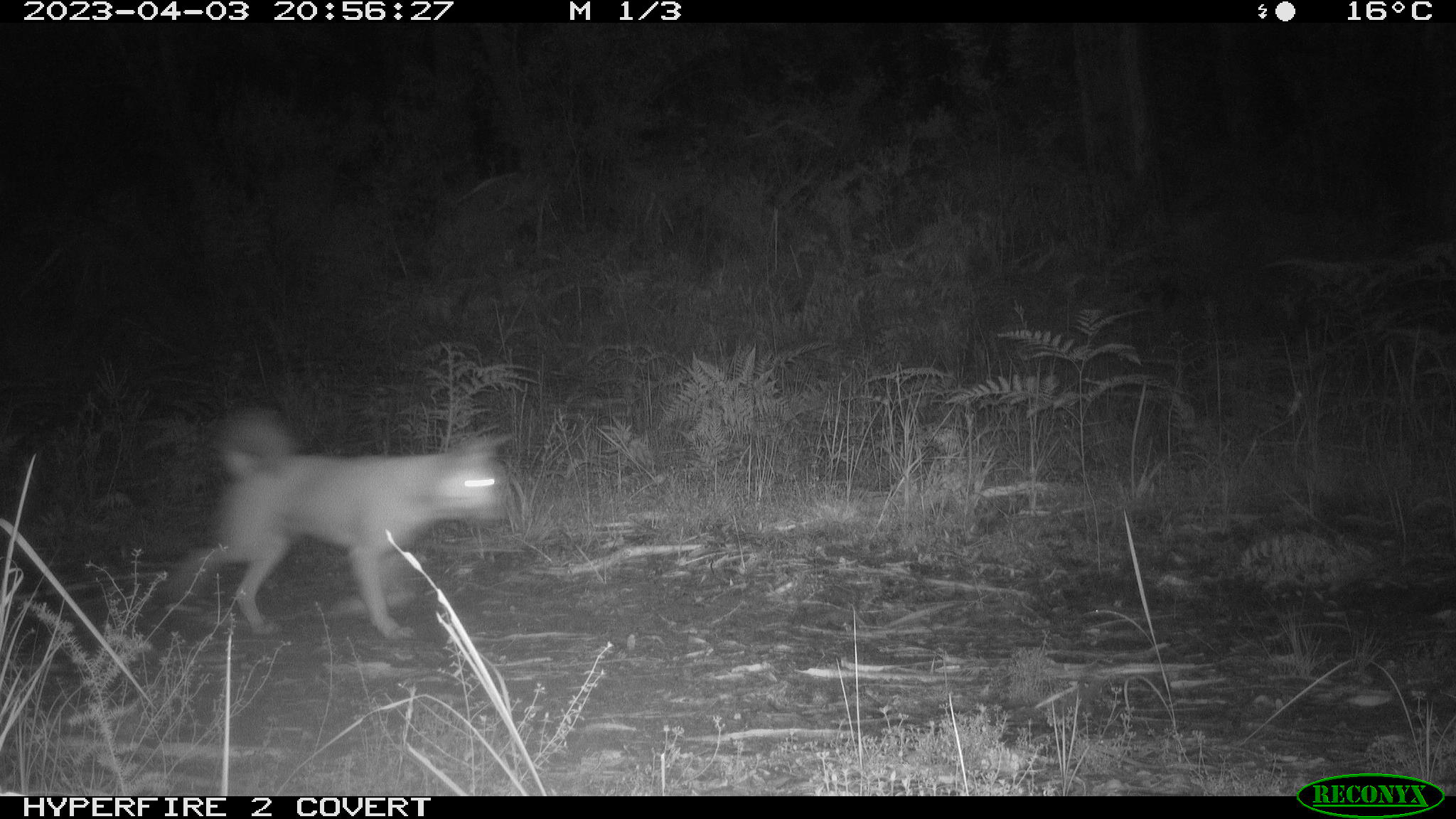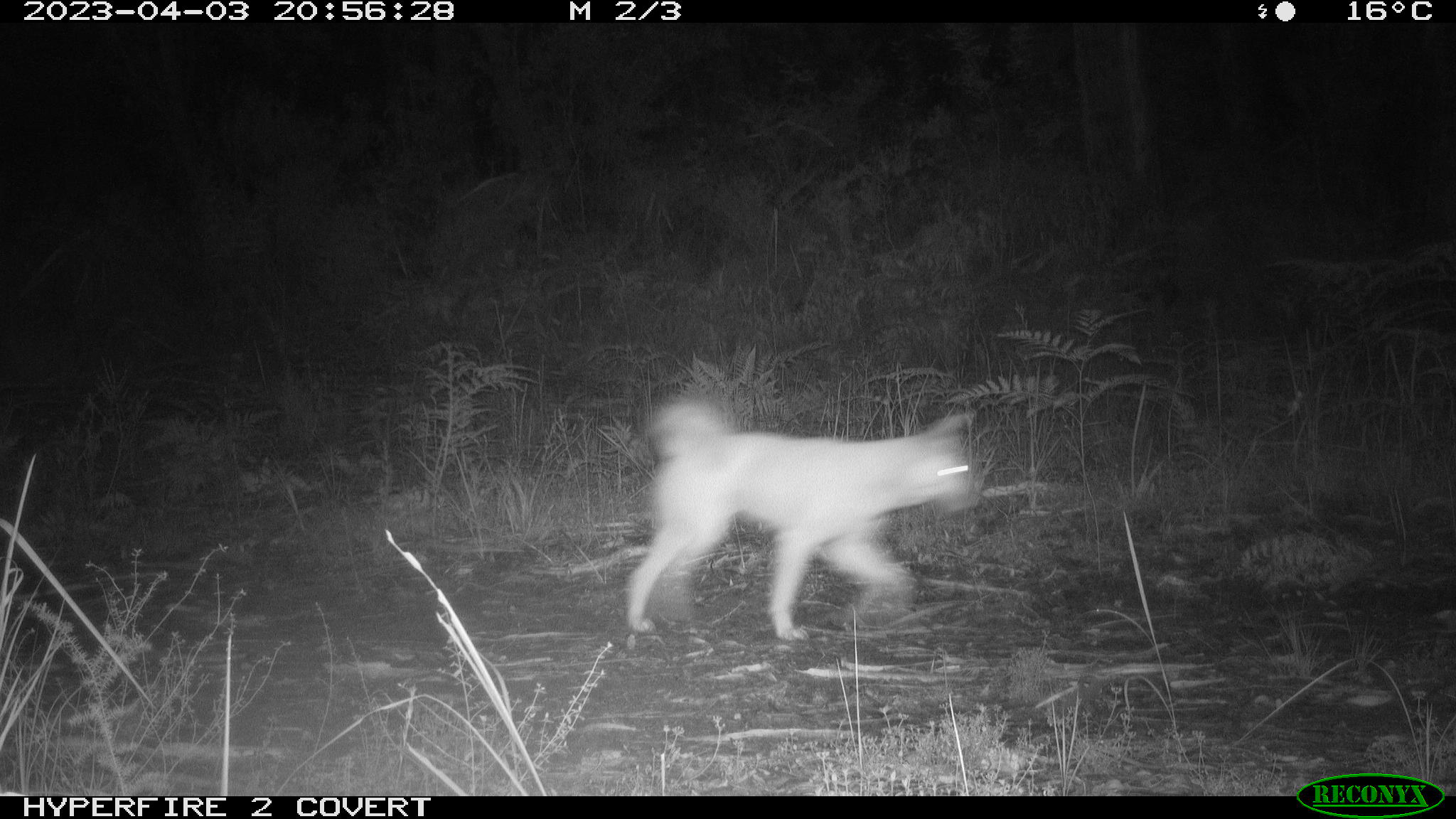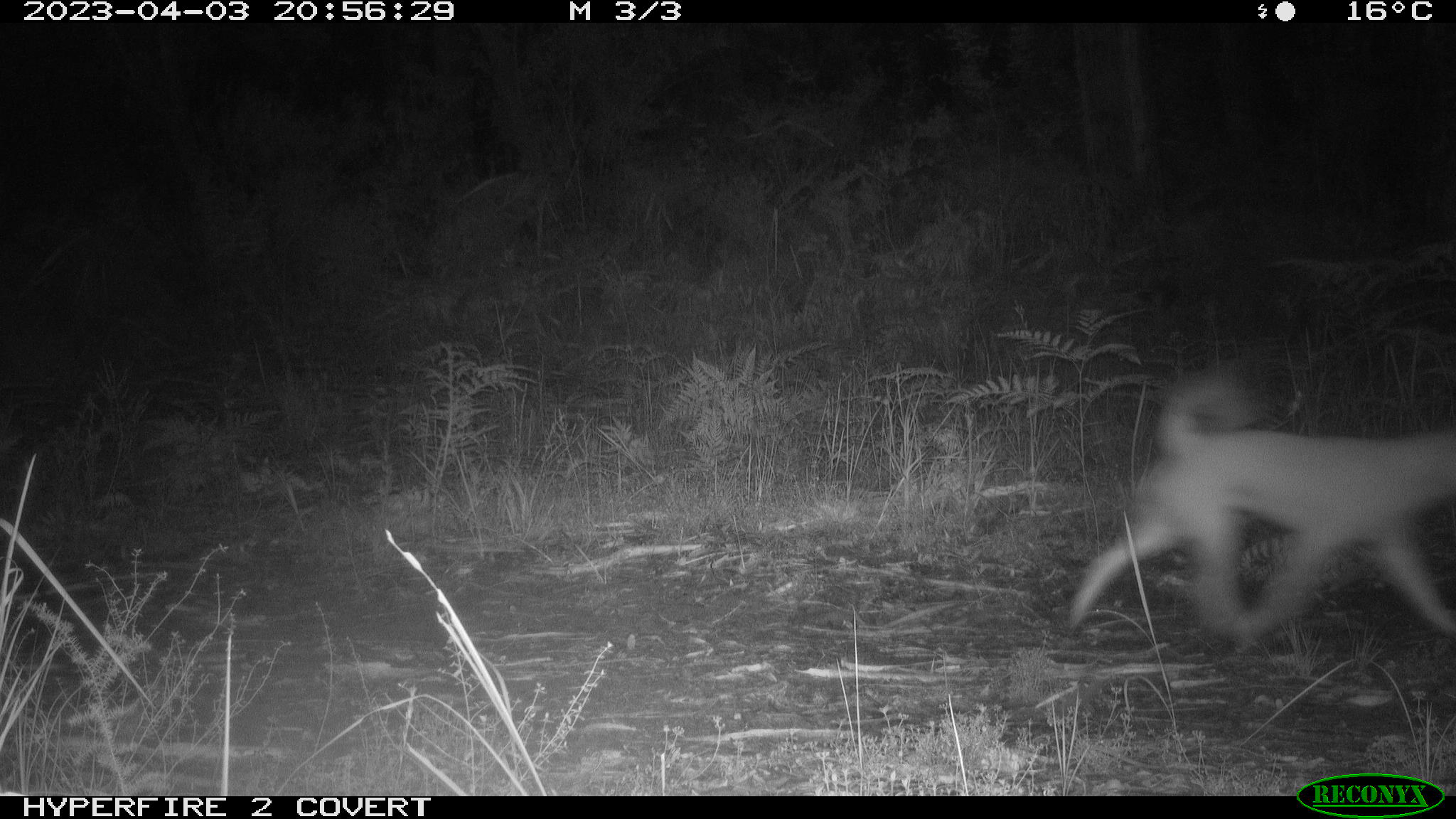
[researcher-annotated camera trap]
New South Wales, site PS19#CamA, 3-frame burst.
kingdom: Animalia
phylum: Chordata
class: Mammalia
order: Carnivora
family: Canidae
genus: Canis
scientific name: Canis familiaris dingo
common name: dingo